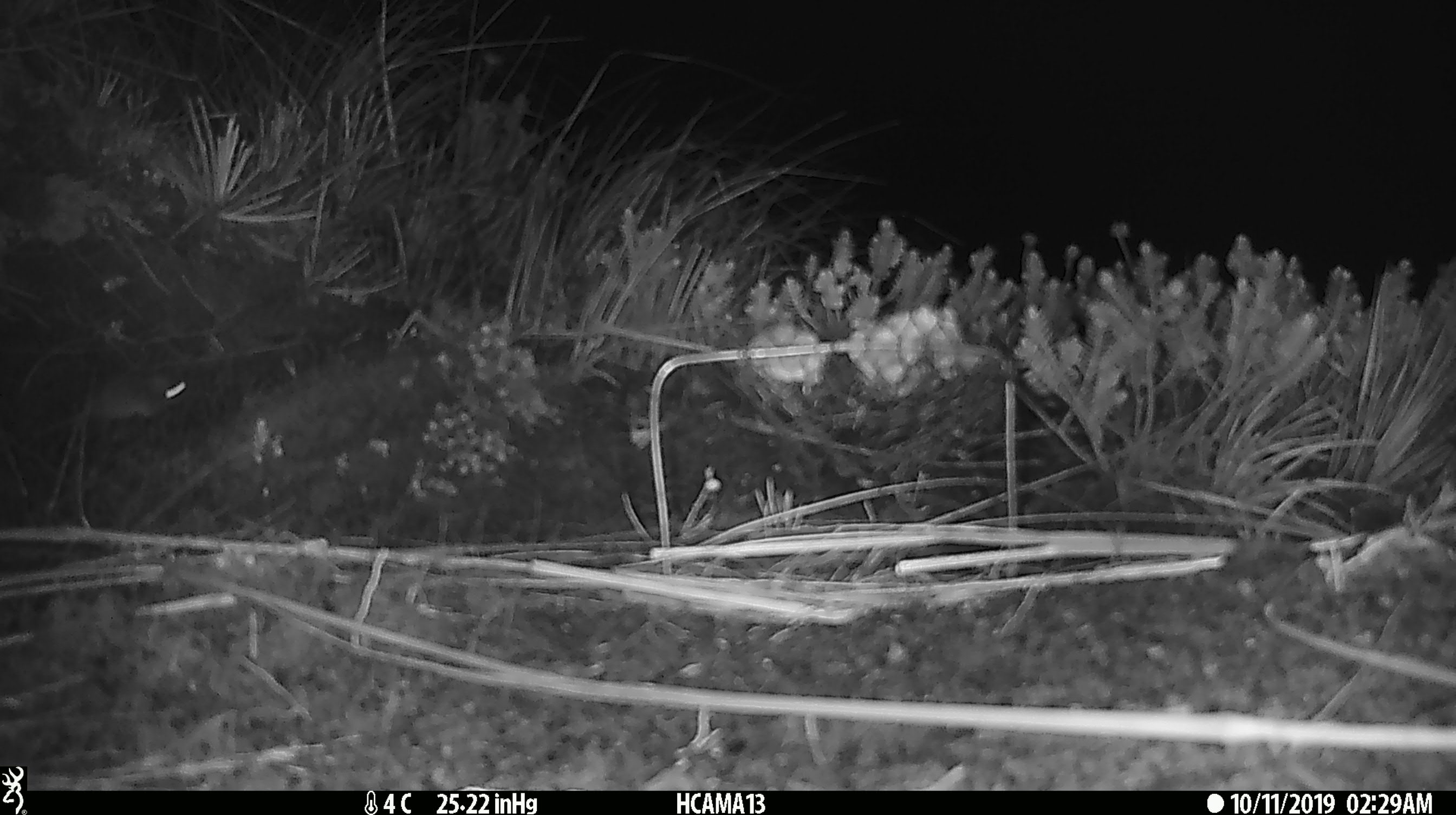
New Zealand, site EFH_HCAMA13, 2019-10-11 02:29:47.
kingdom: Animalia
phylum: Chordata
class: Mammalia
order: Rodentia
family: Muridae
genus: Mus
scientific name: Mus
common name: mouse